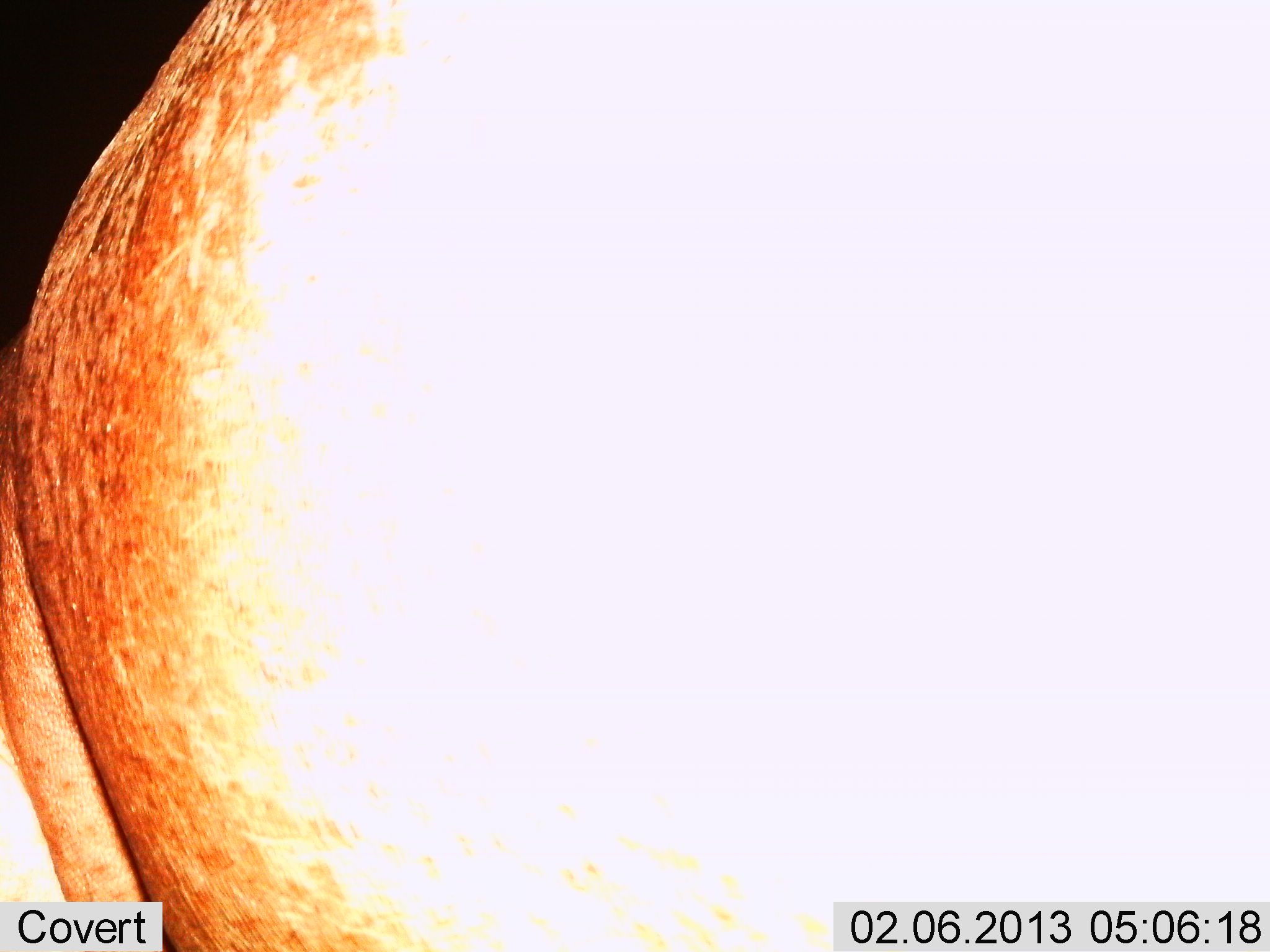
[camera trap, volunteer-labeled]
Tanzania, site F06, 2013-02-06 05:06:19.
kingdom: Animalia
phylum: Chordata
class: Mammalia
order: Artiodactyla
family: Hippopotamidae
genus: Hippopotamus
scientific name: Hippopotamus amphibius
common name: hippopotamus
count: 1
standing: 89%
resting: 0%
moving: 11%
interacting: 0%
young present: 0%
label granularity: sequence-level